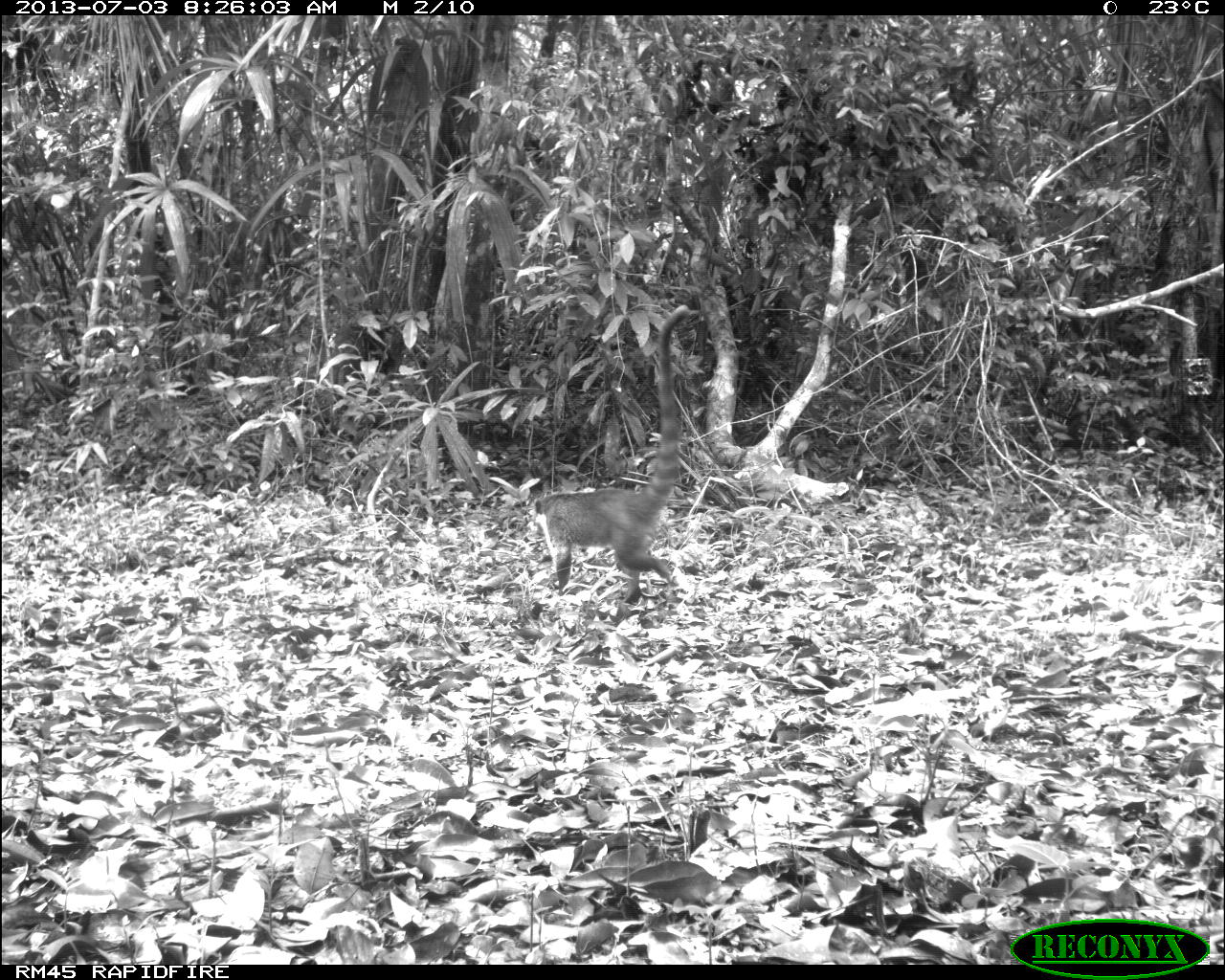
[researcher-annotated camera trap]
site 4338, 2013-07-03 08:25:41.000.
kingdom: Animalia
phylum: Chordata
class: Mammalia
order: Carnivora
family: Procyonidae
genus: Nasua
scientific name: Nasua narica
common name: white-nosed coati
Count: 1.